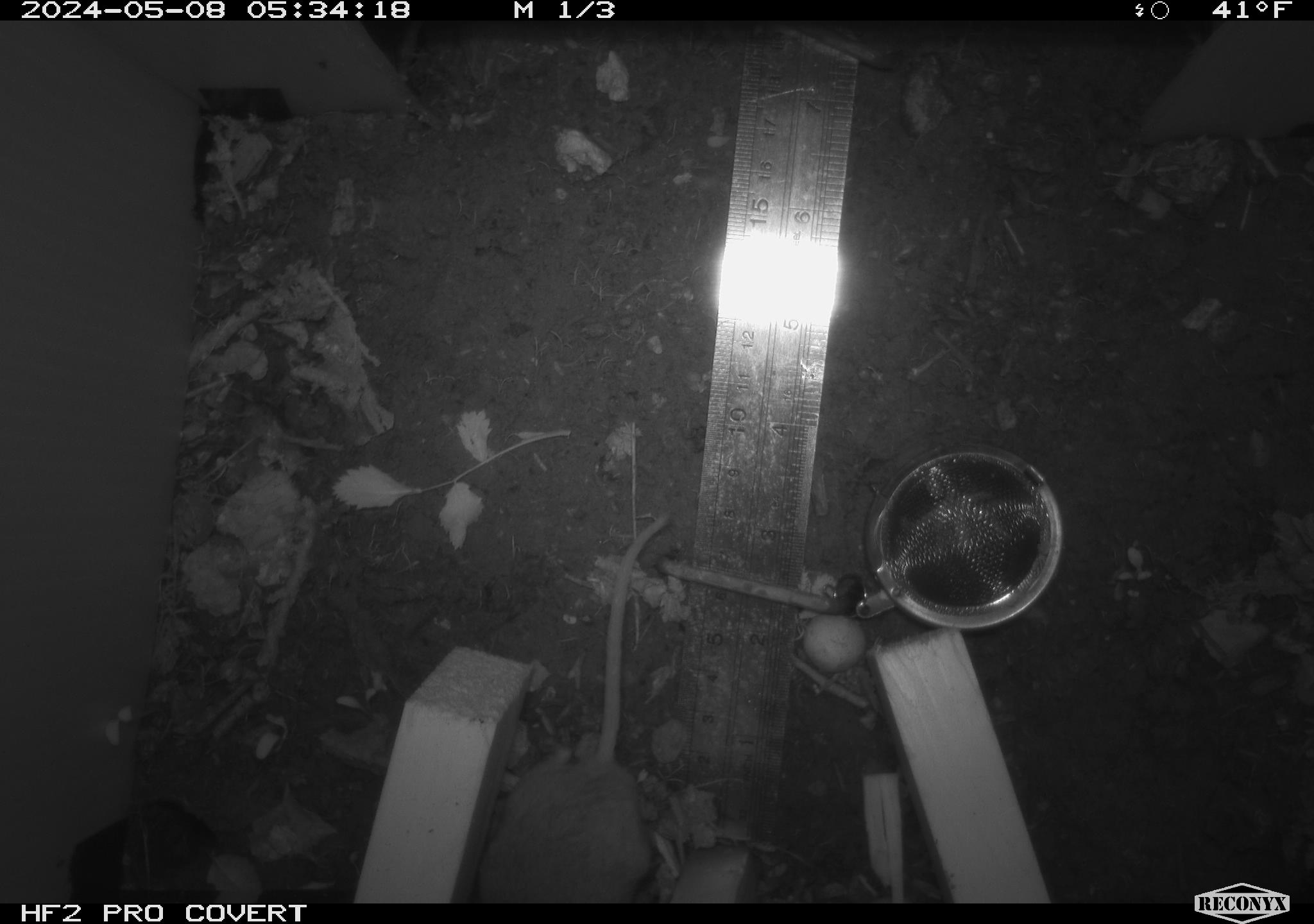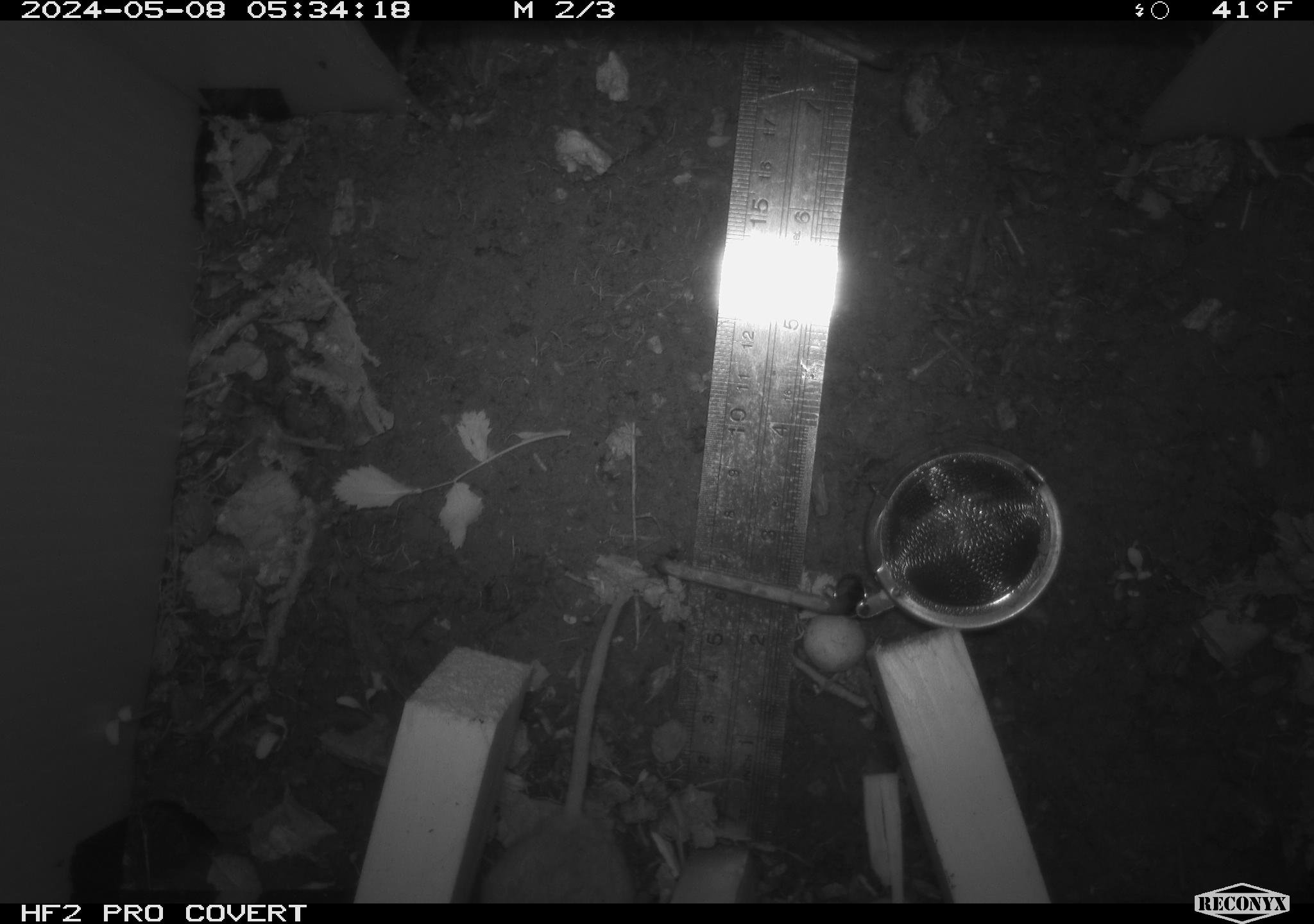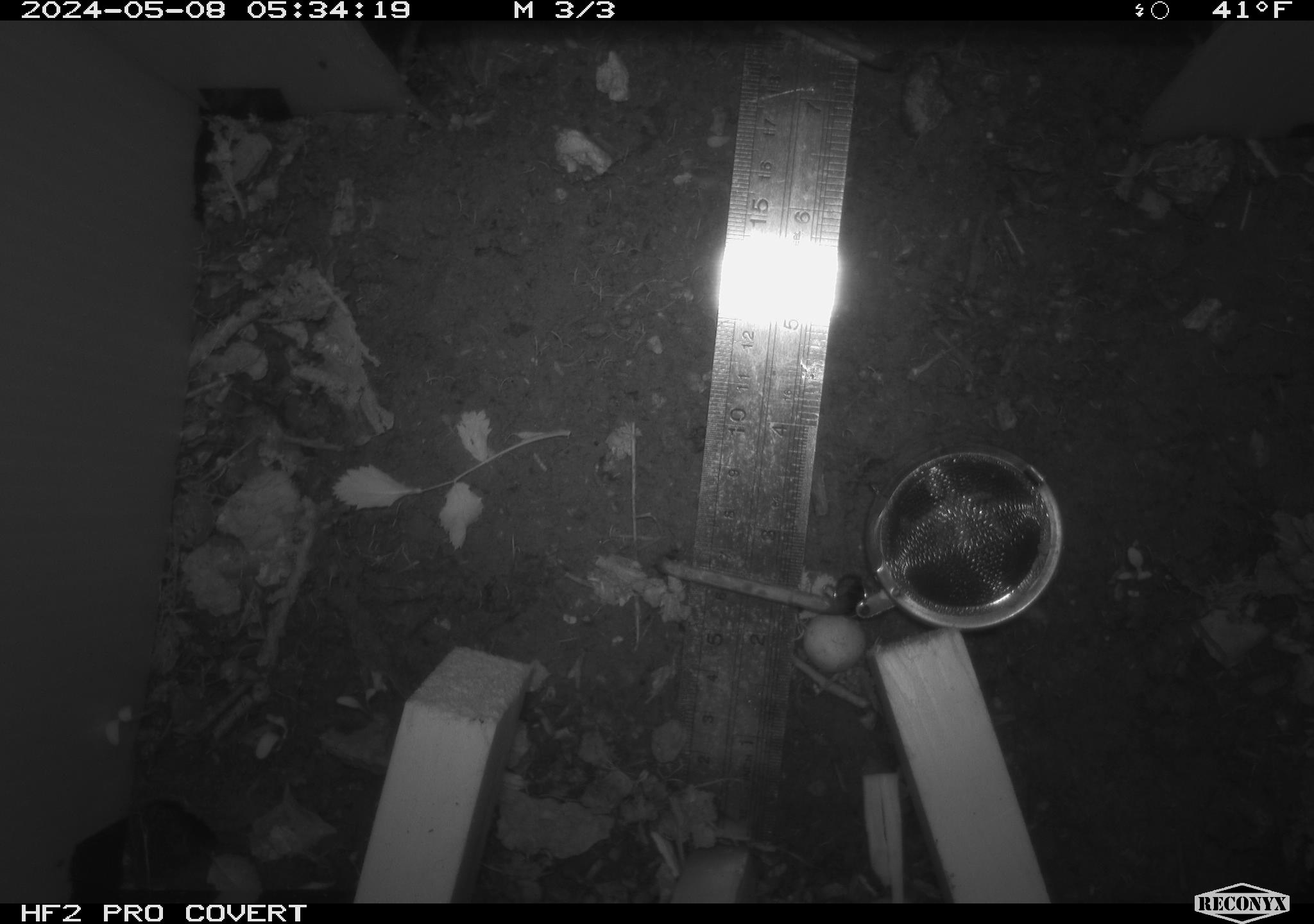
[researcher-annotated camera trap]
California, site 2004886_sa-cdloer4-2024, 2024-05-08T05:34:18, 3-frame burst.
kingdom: Animalia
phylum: Chordata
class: Mammalia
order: Rodentia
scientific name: Rodentia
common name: woodrat or rat or mouse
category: woodrat or rat or mouse species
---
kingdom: Animalia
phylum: Chordata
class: Mammalia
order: Rodentia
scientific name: Rodentia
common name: mouse species